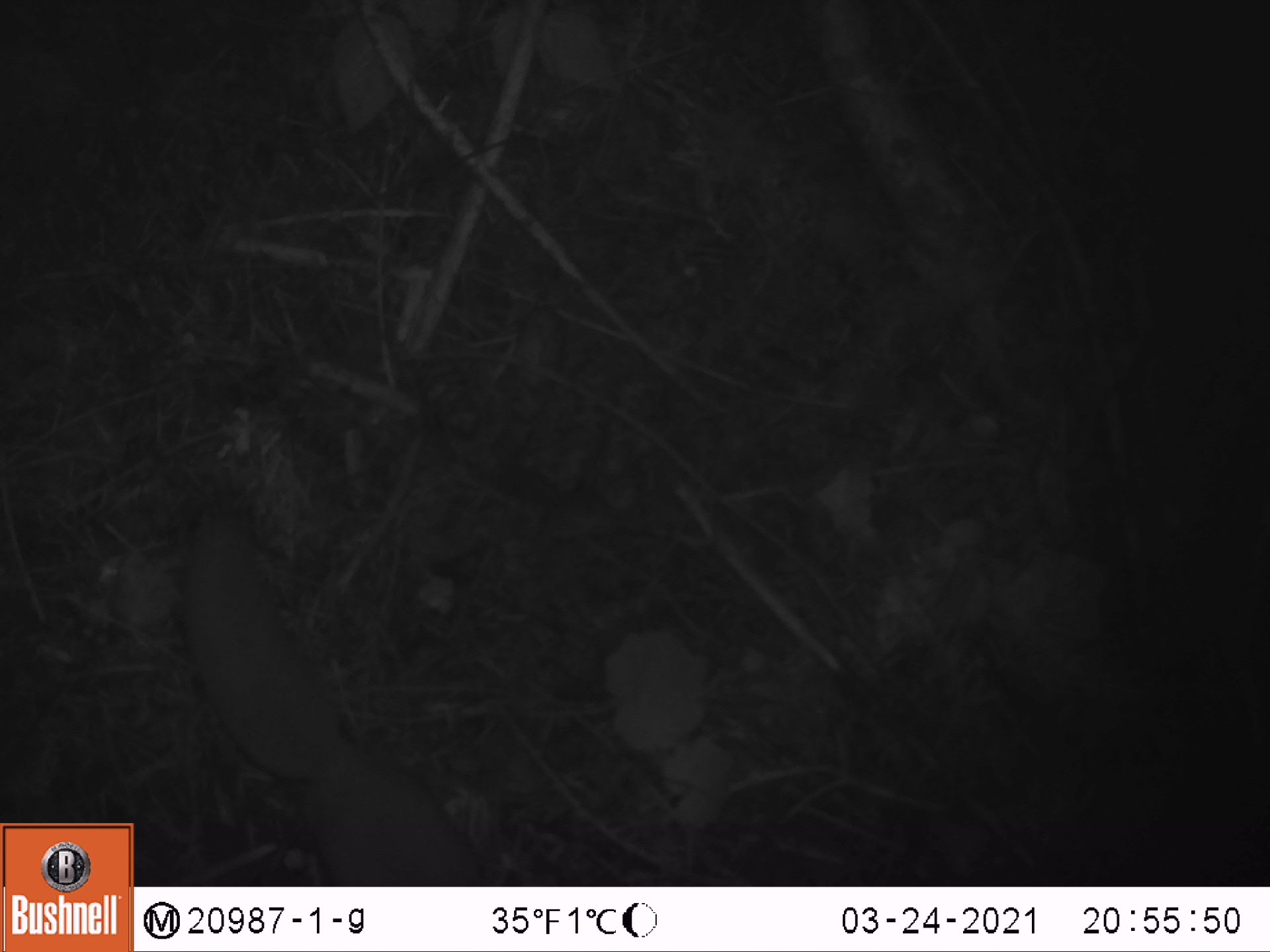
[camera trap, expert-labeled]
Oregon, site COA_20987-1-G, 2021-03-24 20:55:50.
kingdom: Animalia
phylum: Chordata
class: Mammalia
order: Rodentia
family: Sciuridae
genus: Glaucomys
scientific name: Glaucomys oregonensis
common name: humboldt's flying squirrel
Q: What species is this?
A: Humboldt's flying squirrel (Glaucomys oregonensis).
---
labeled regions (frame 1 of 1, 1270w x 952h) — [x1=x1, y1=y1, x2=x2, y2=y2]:
humboldt's flying squirrel: [x1=175, y1=492, x2=492, y2=881]